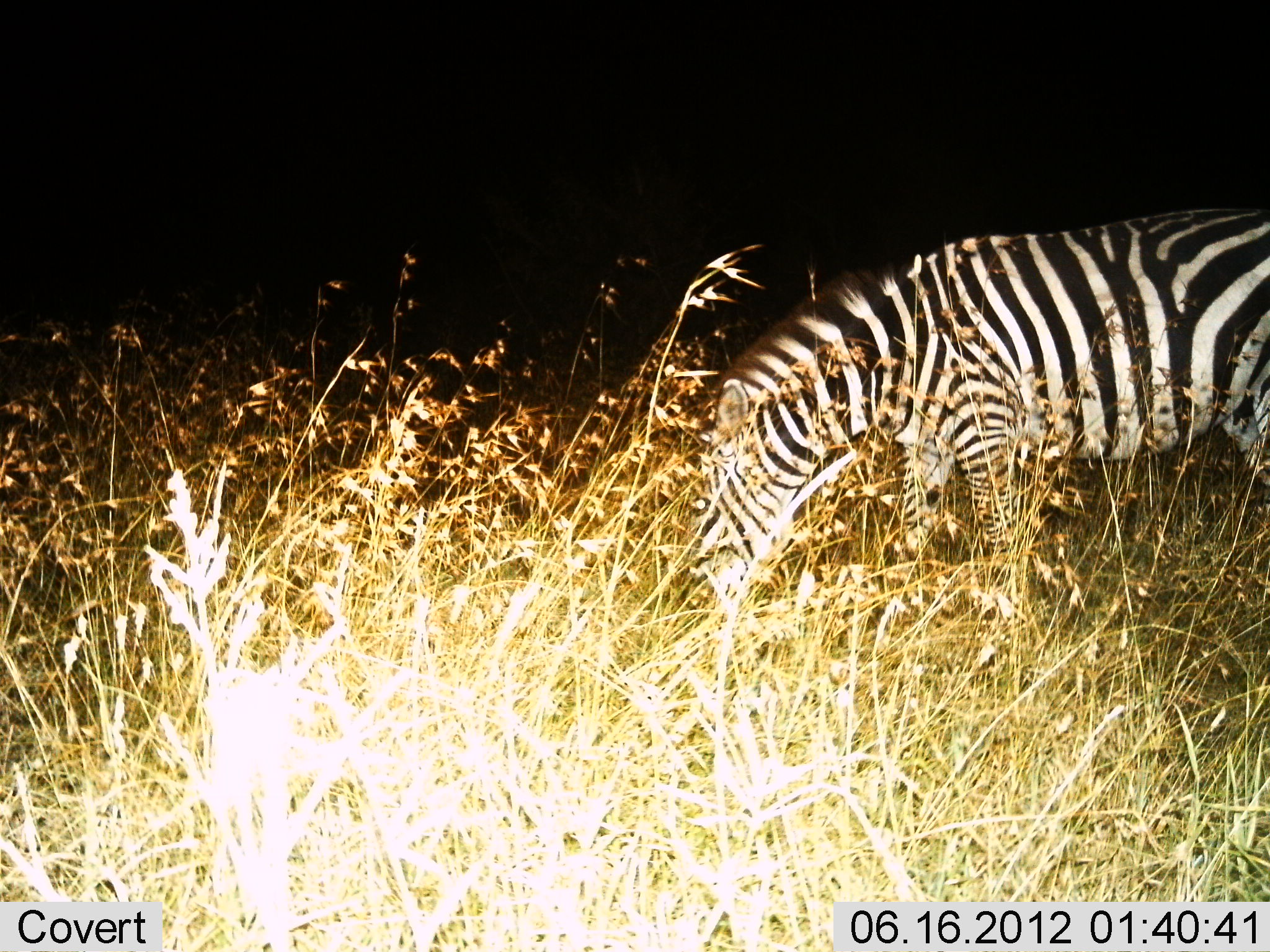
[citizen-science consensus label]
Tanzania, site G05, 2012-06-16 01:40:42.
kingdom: Animalia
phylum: Chordata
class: Mammalia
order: Perissodactyla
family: Equidae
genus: Equus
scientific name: Equus quagga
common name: plains zebra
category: zebra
Zebra (plains zebra) (Equus quagga), count 1. Behavior (volunteer vote fractions): standing 30%, resting 0%, moving 0%, interacting 0%. Young present (vote fraction): 0%. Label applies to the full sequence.